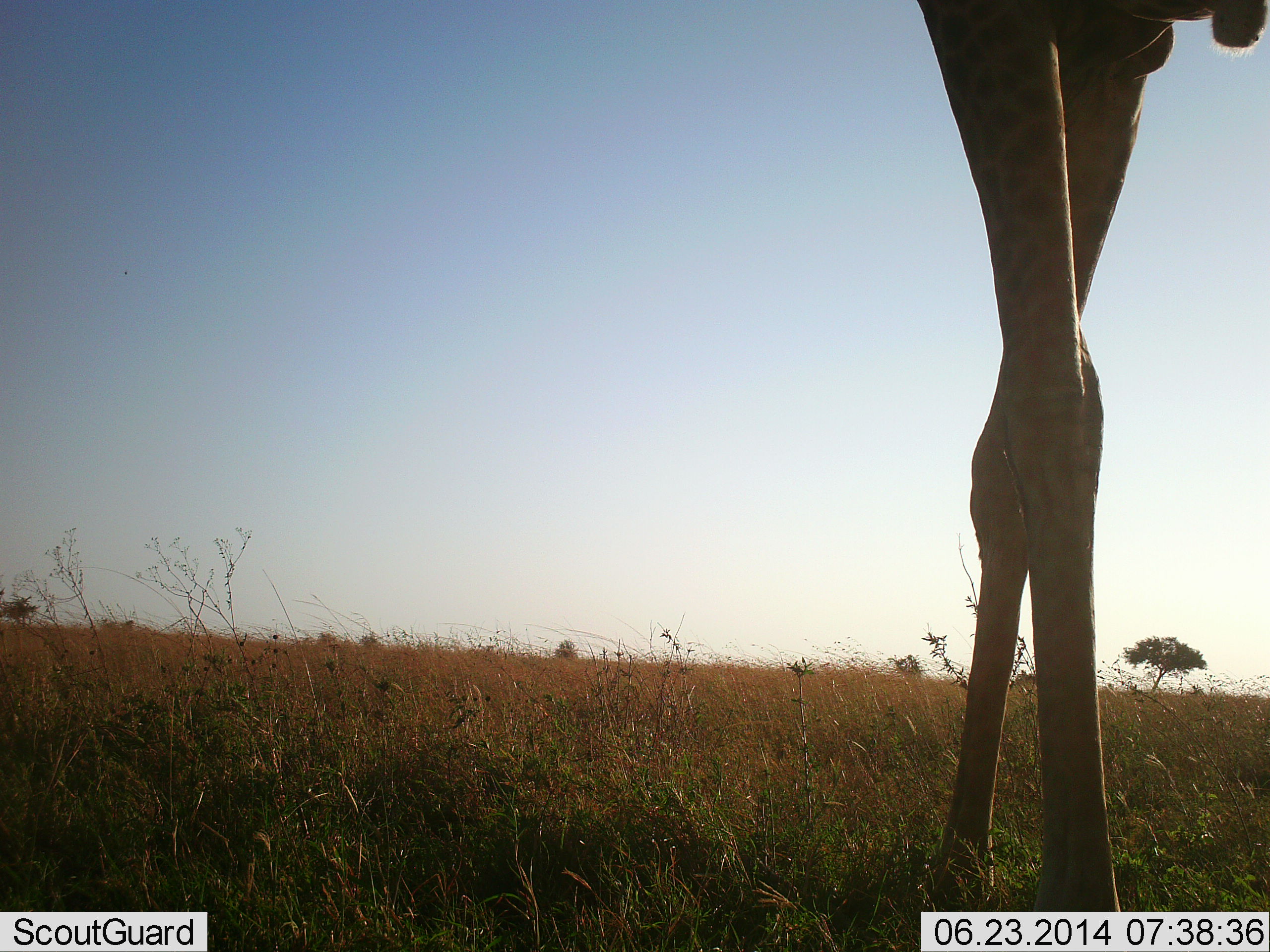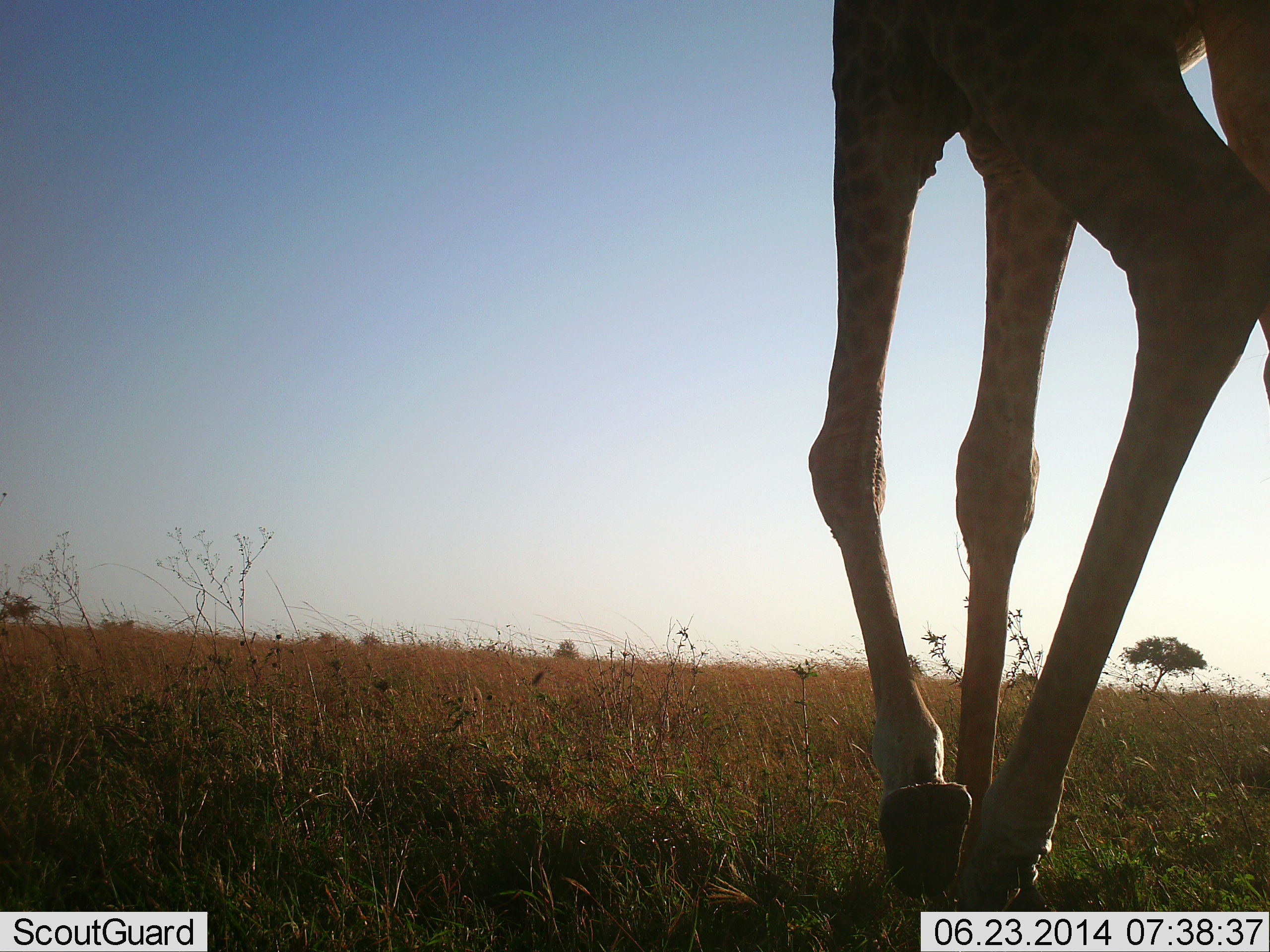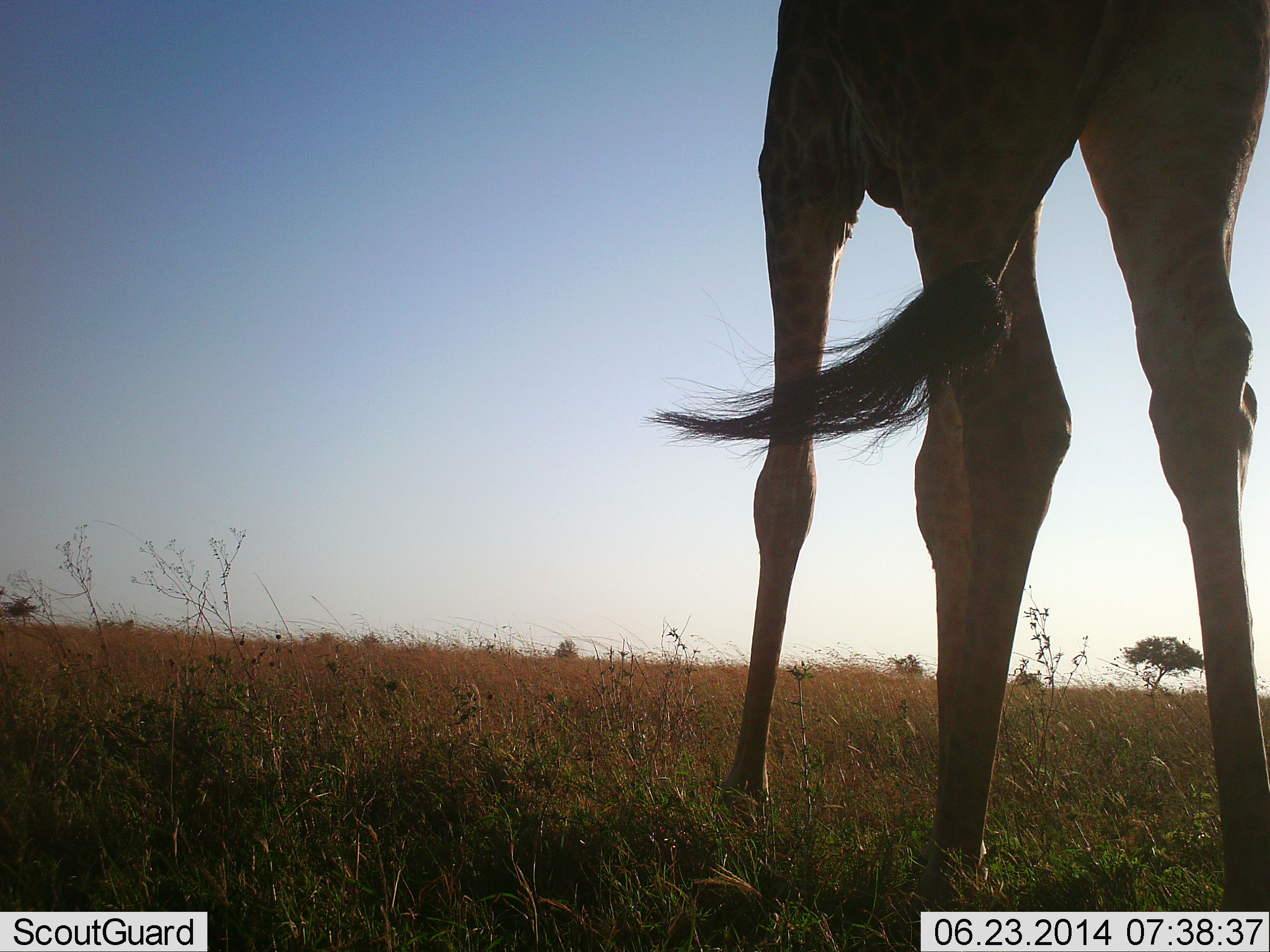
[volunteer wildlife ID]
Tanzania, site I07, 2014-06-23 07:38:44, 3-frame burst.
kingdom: Animalia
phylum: Chordata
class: Mammalia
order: Artiodactyla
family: Giraffidae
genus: Giraffa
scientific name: Giraffa camelopardalis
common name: giraffe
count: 1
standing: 80%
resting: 0%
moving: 40%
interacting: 0%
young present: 0%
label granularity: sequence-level